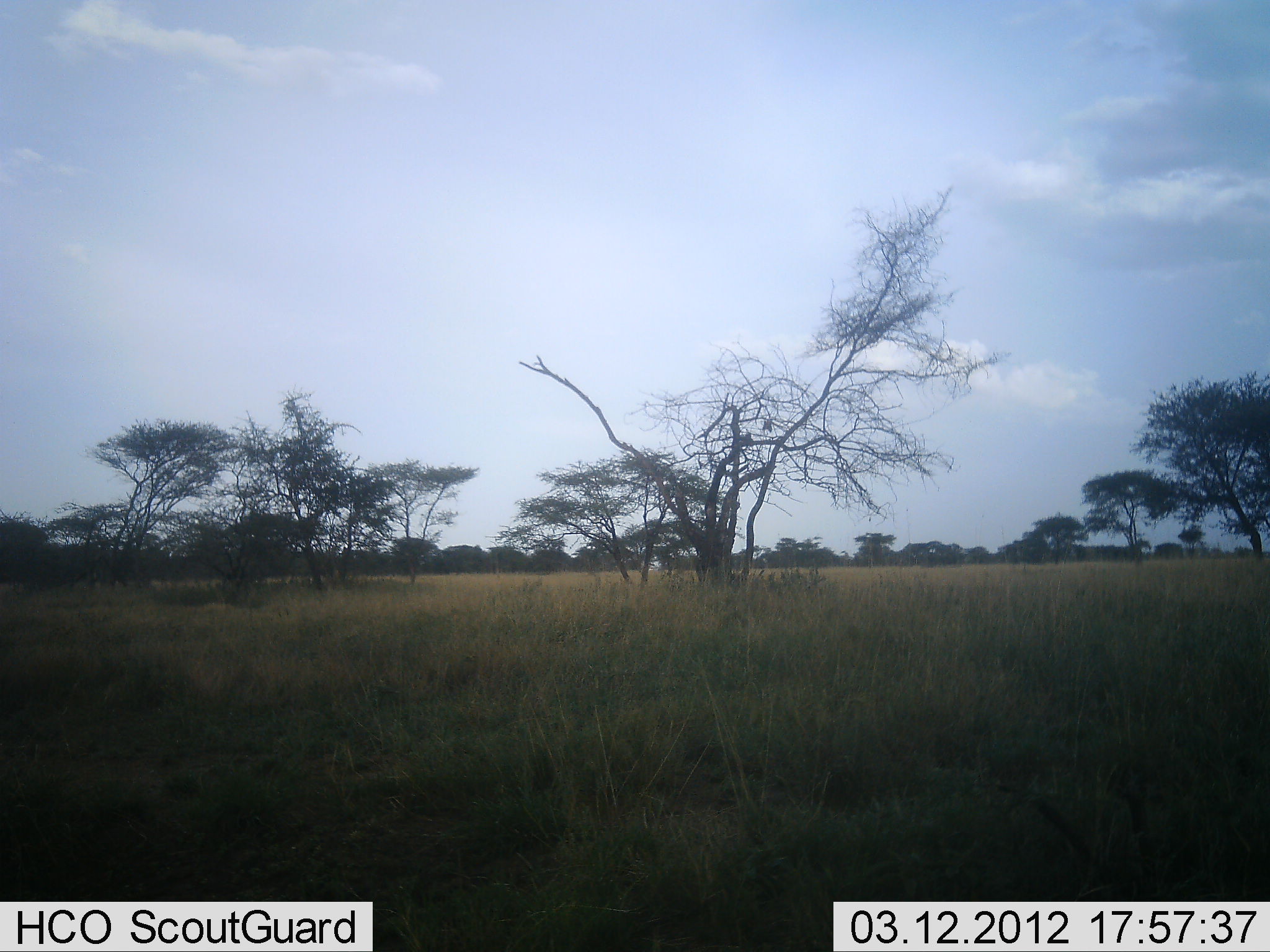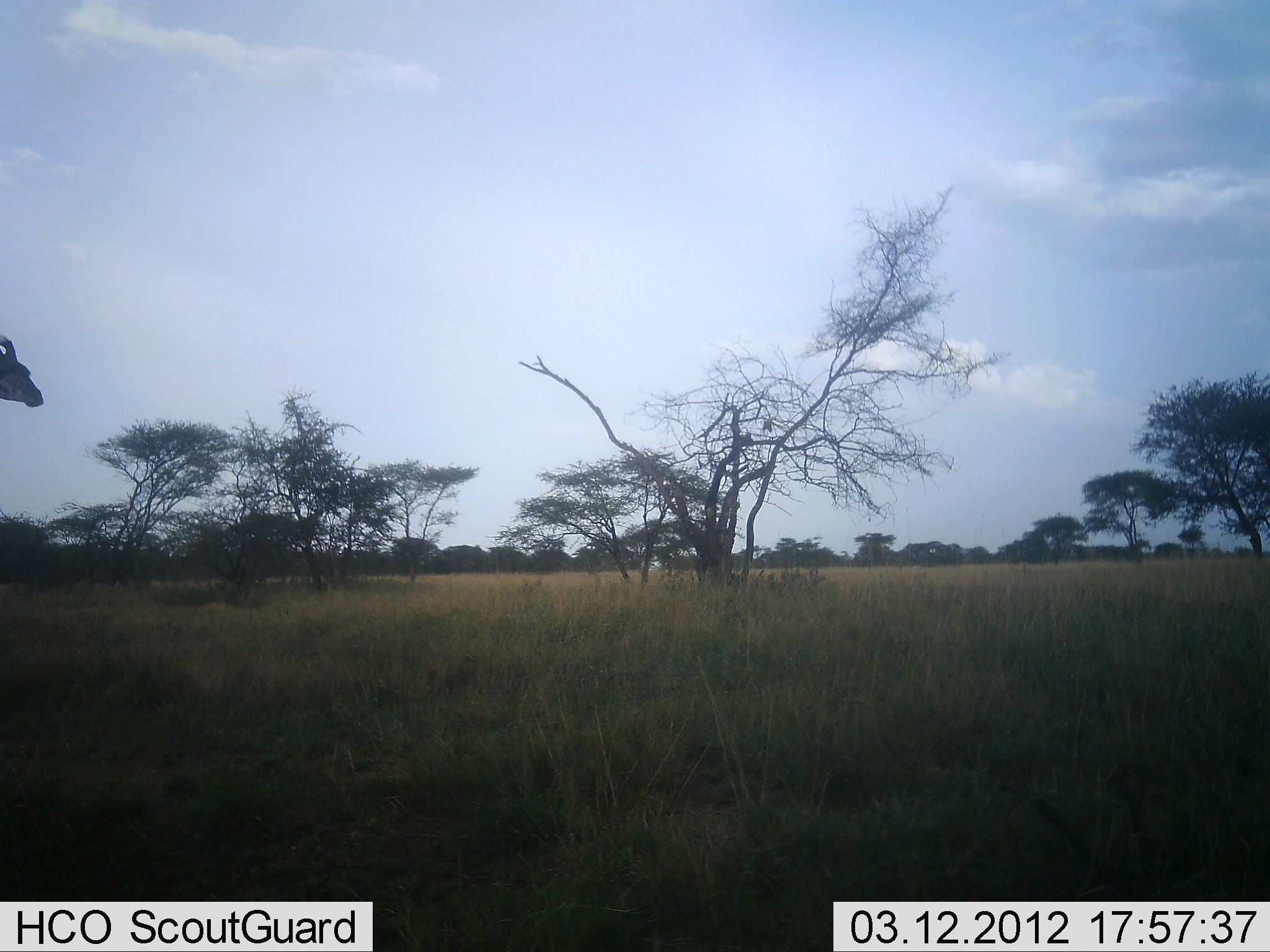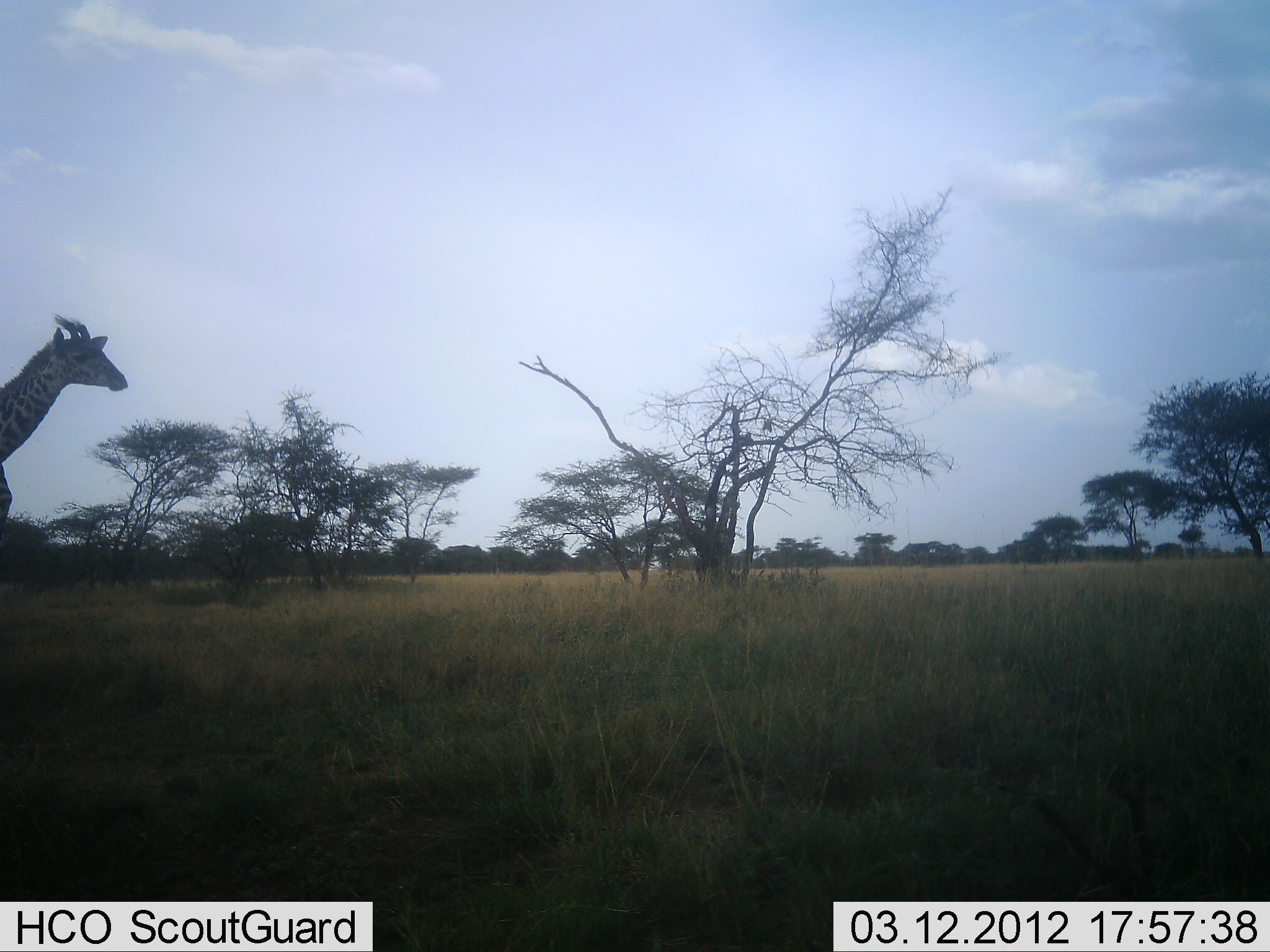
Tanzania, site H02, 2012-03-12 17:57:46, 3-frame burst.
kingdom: Animalia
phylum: Chordata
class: Mammalia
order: Artiodactyla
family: Giraffidae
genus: Giraffa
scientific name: Giraffa camelopardalis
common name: giraffe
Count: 1.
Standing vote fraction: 10%.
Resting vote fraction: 0%.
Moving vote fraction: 90%.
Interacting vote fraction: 0%.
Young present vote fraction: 0%.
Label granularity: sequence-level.